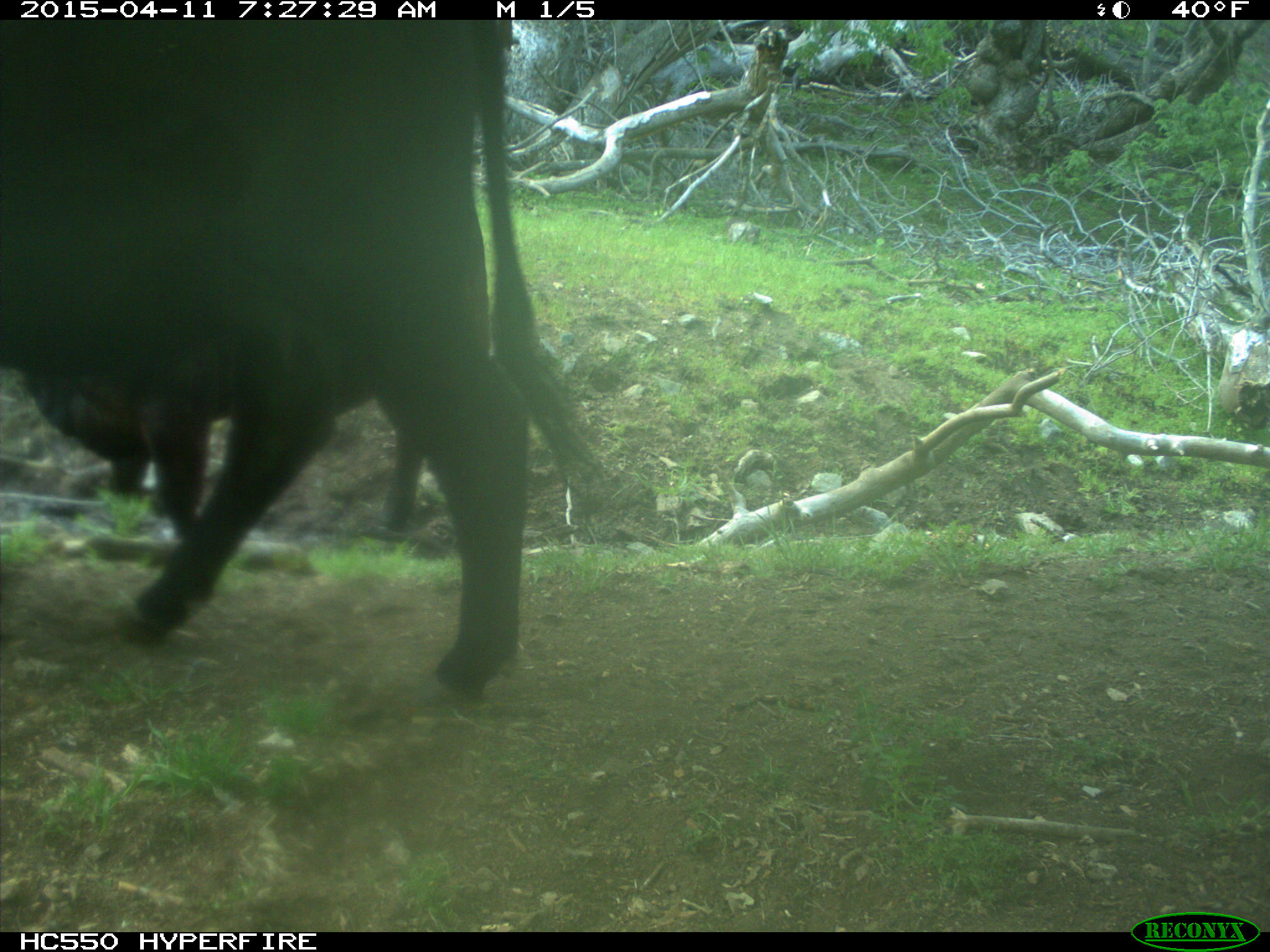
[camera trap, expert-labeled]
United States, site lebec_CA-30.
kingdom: Animalia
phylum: Chordata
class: Mammalia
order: Artiodactyla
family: Bovidae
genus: Bos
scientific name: Bos taurus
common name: domestic cow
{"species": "Bos taurus (domestic cow)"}